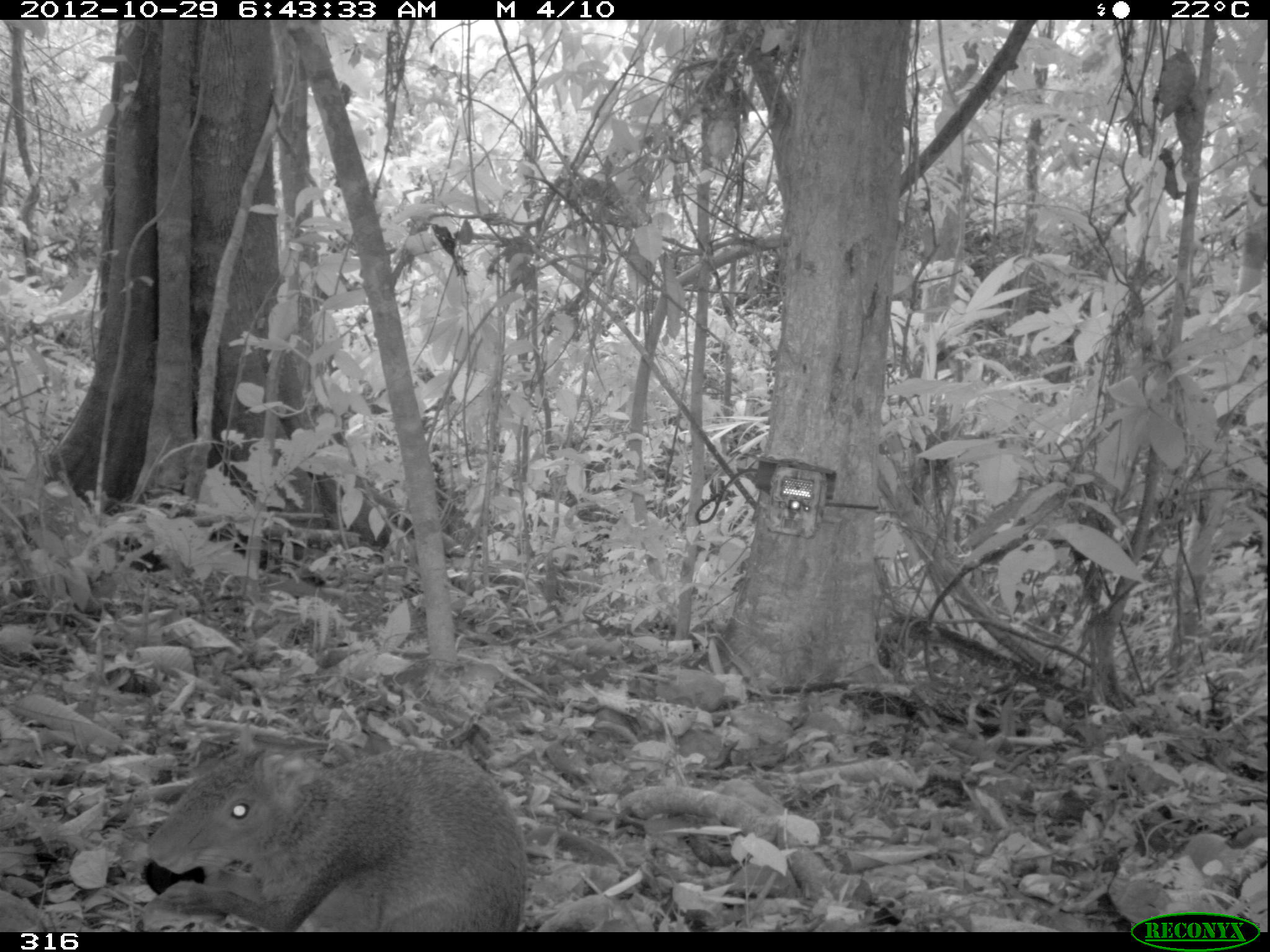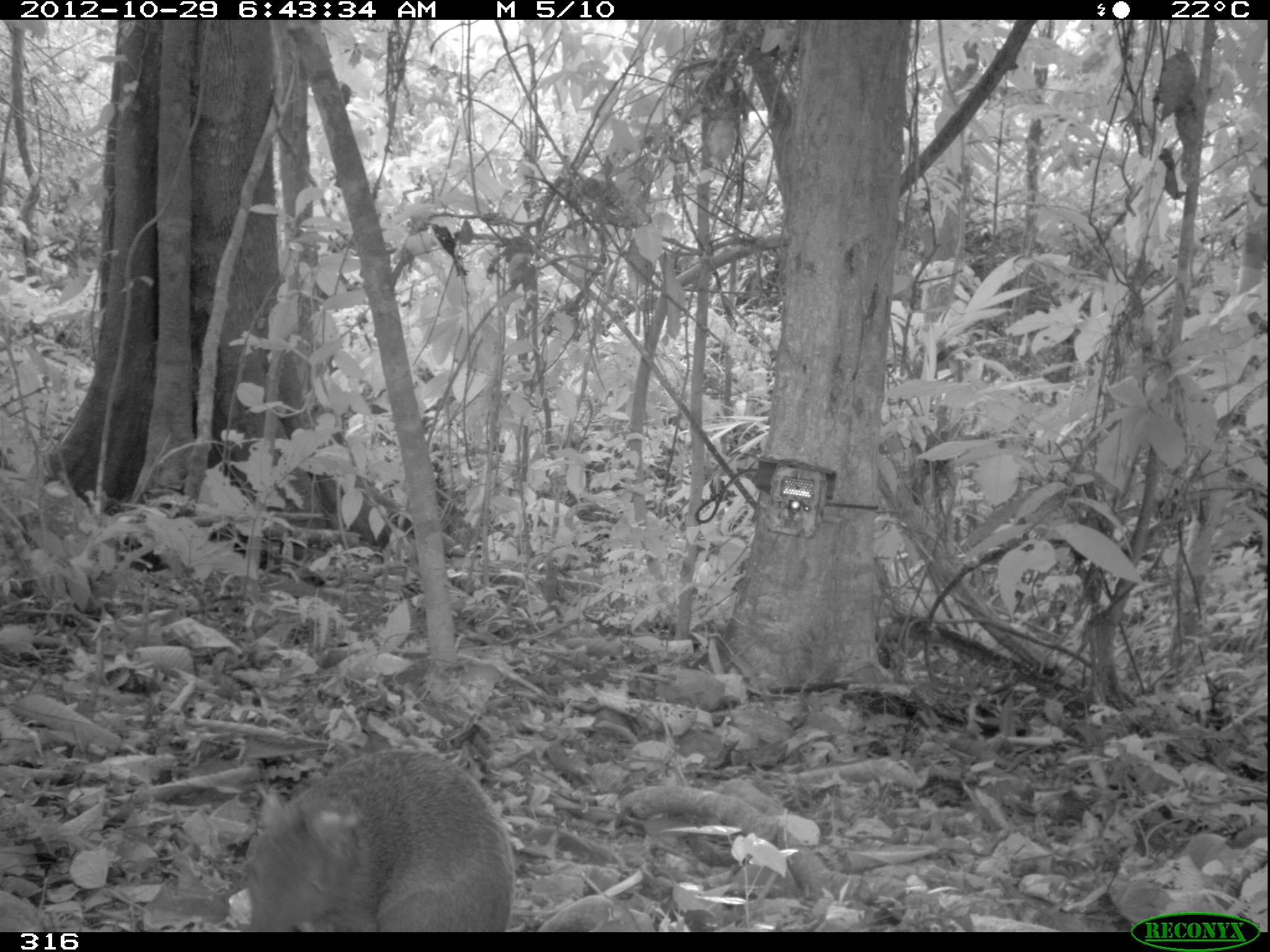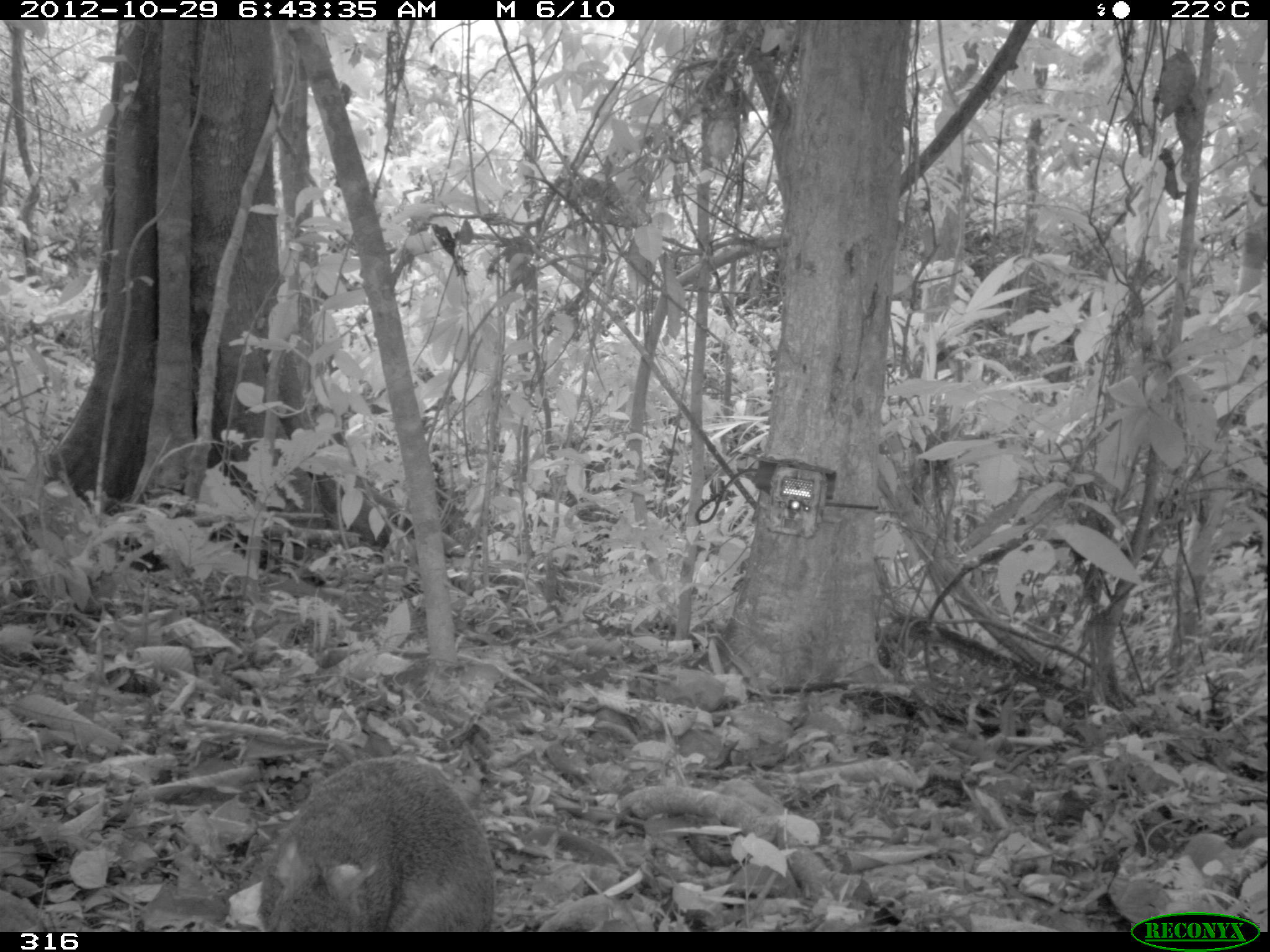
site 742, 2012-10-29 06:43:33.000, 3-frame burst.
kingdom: Animalia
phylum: Chordata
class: Mammalia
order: Rodentia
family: Dasyproctidae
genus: Dasyprocta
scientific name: Dasyprocta punctata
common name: central american agouti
Dasyprocta punctata (central american agouti).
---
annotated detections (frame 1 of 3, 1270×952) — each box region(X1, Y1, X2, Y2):
dasyprocta punctata: region(139, 716, 528, 930)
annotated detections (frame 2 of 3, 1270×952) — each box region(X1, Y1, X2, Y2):
dasyprocta punctata: region(240, 747, 515, 930)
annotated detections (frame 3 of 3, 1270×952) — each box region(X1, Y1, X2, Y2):
dasyprocta punctata: region(253, 753, 500, 930)